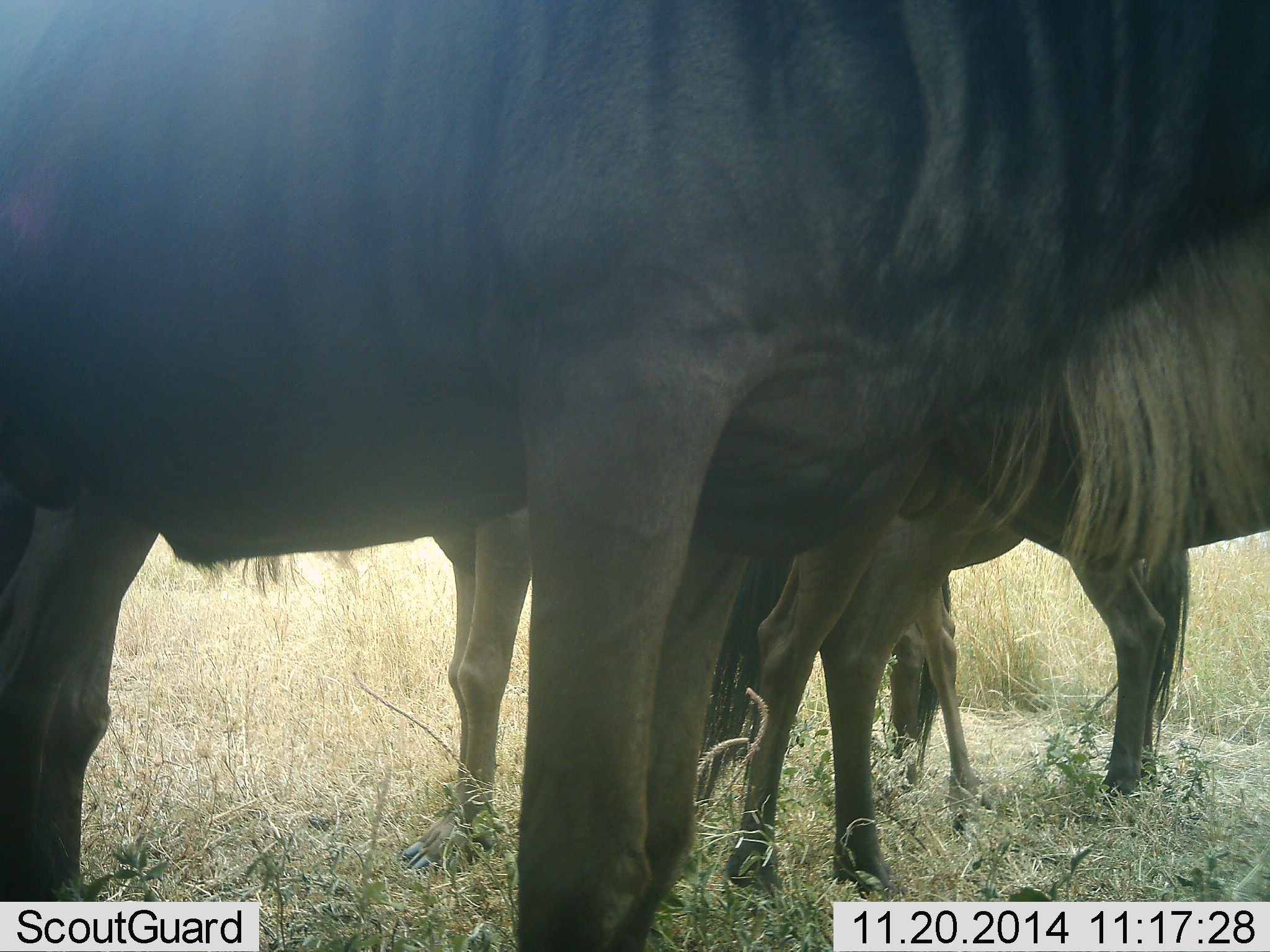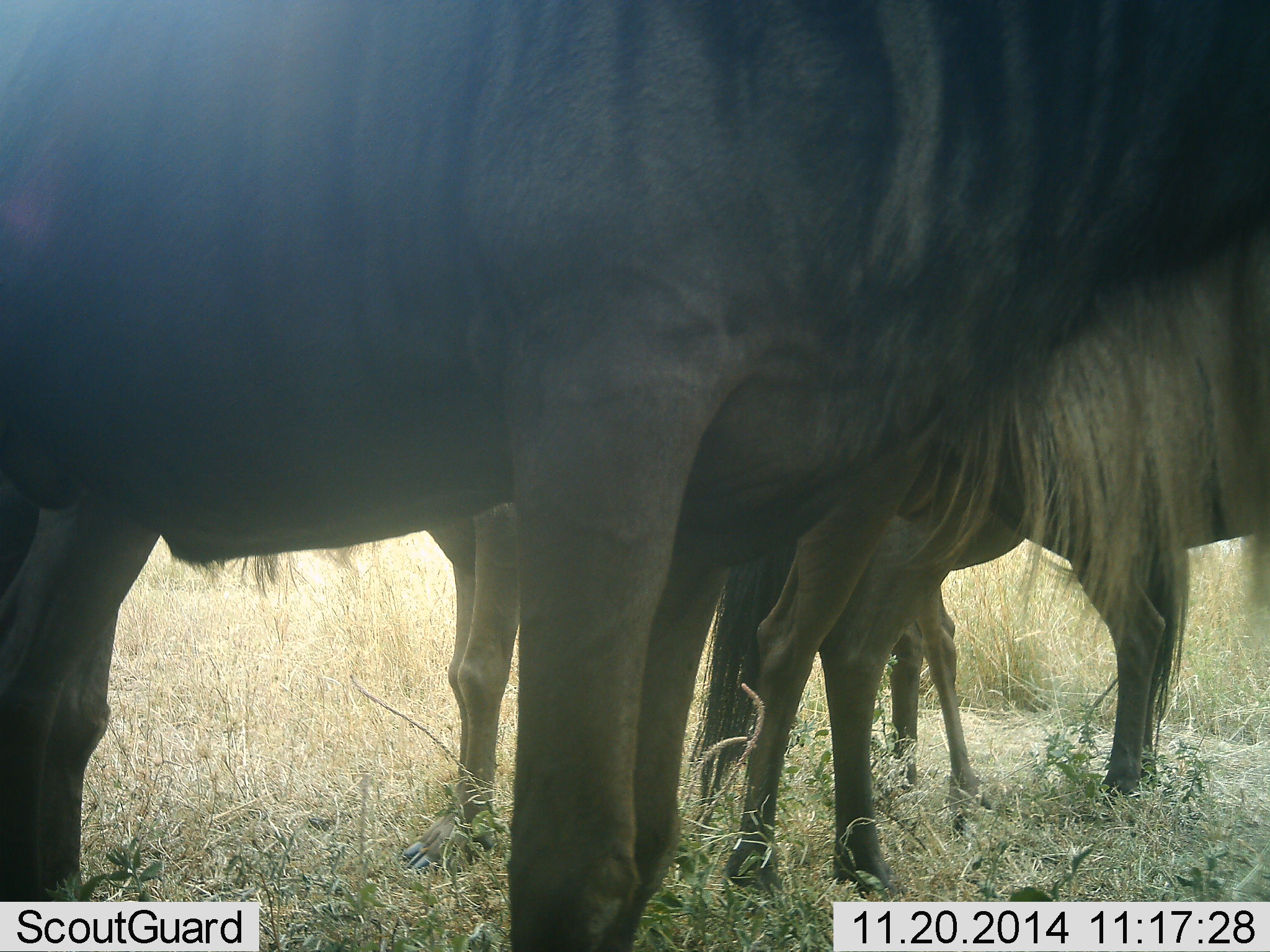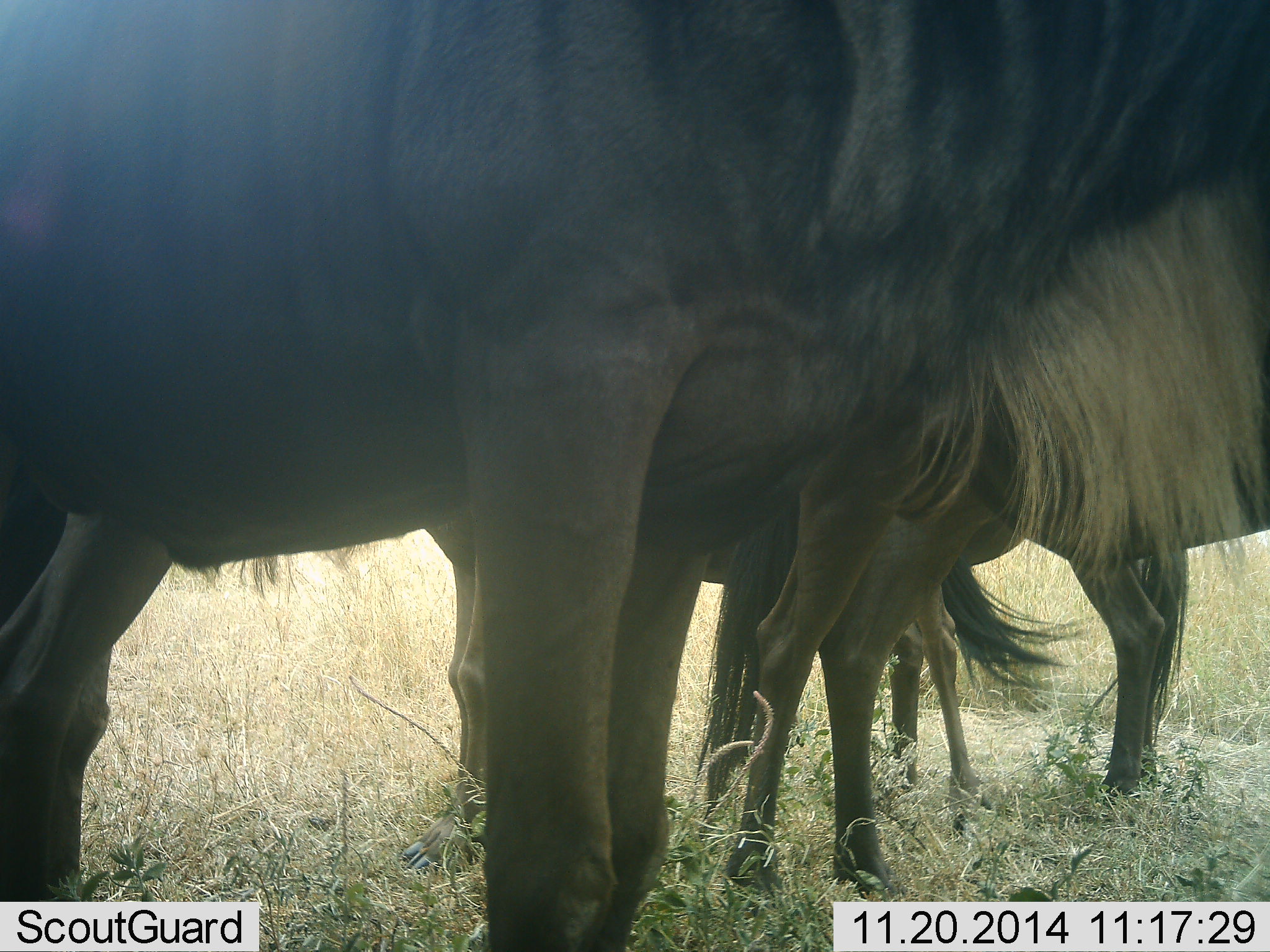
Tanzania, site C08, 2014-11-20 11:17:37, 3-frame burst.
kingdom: Animalia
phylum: Chordata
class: Mammalia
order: Artiodactyla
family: Bovidae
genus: Connochaetes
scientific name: Connochaetes taurinus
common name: blue wildebeest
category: wildebeest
Wildebeest (blue wildebeest) (Connochaetes taurinus), count 4. Behavior (volunteer vote fractions): standing 100%, resting 0%, moving 0%, interacting 0%. Young present (vote fraction): 10%. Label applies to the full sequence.